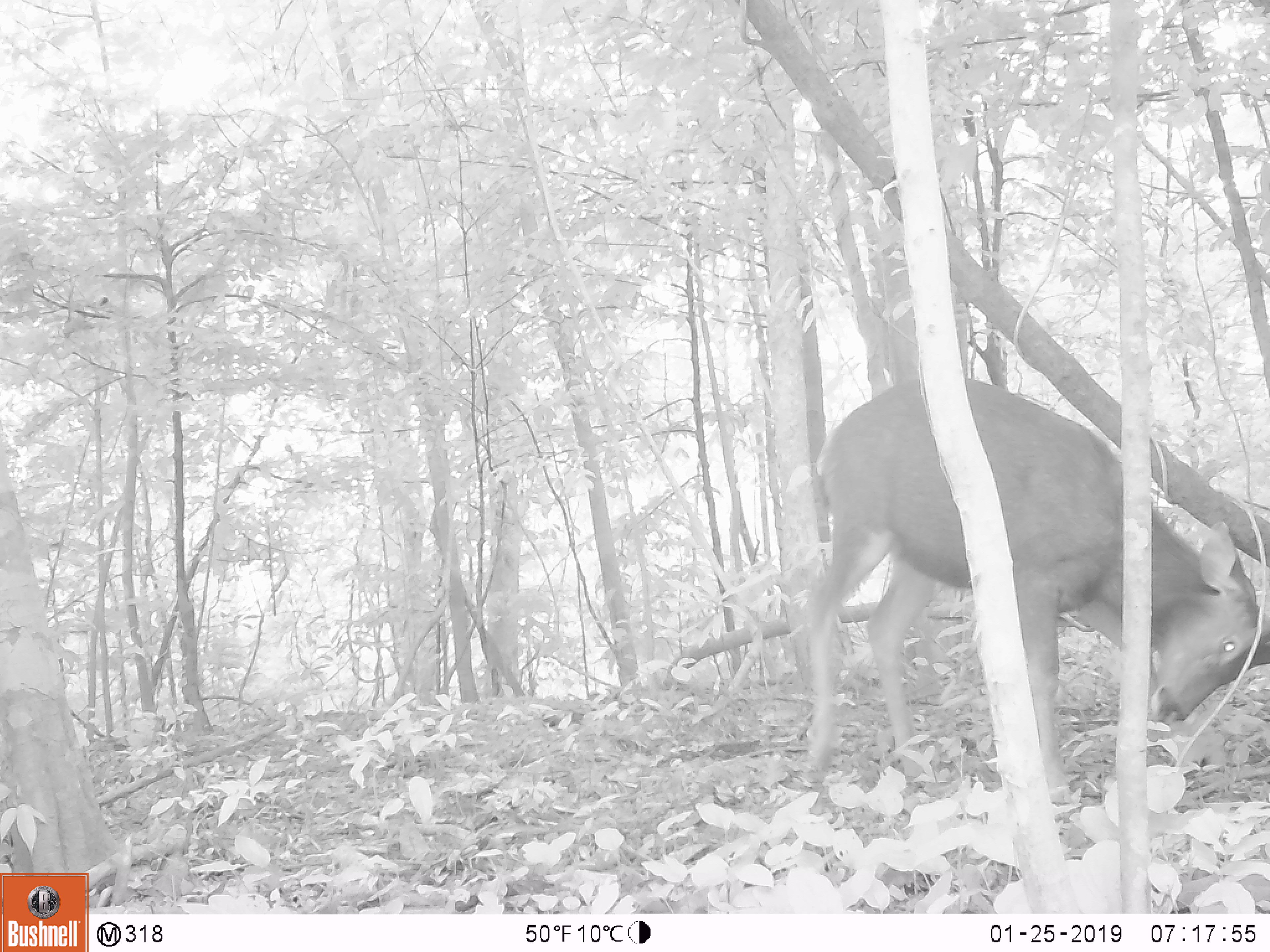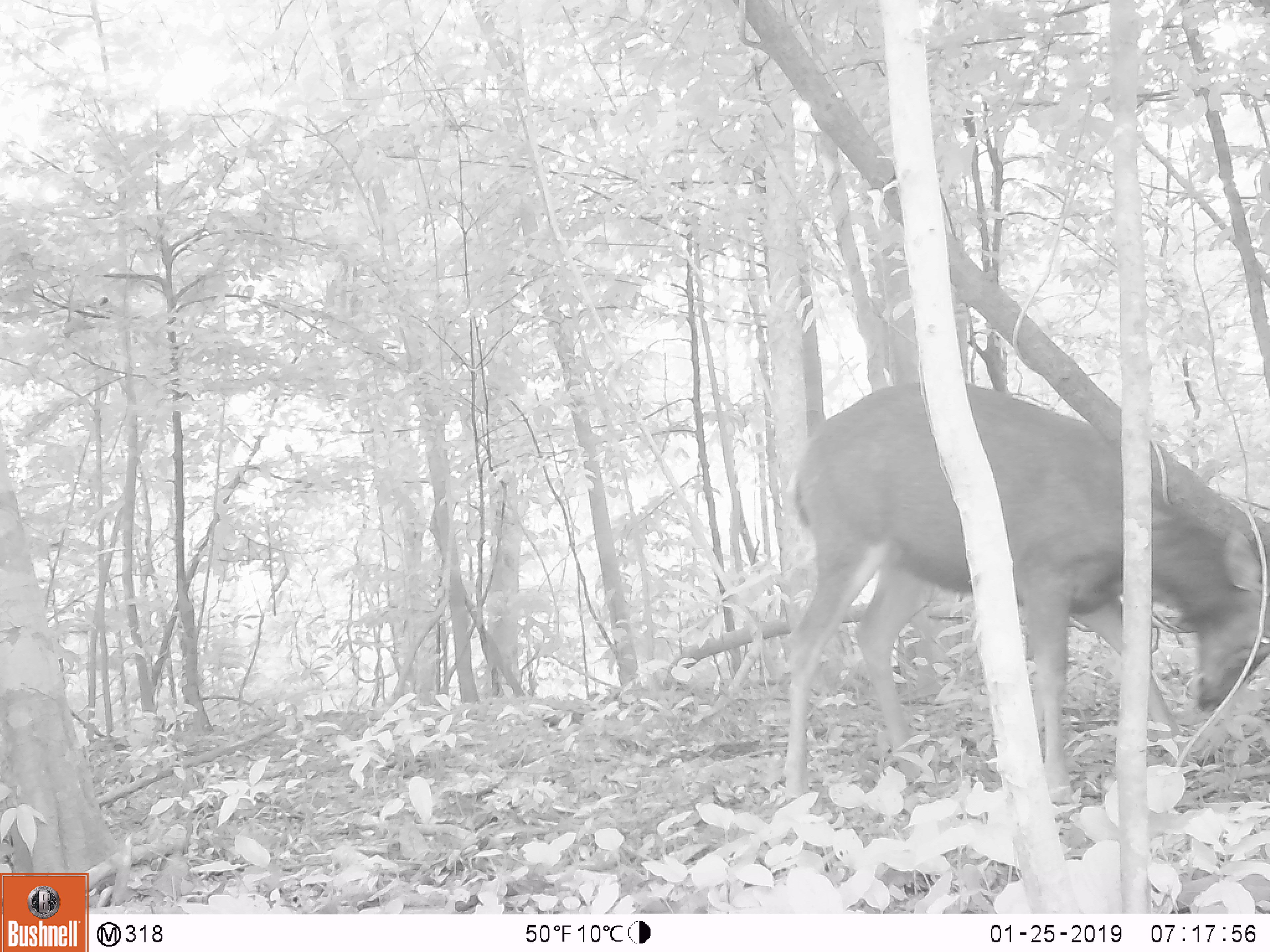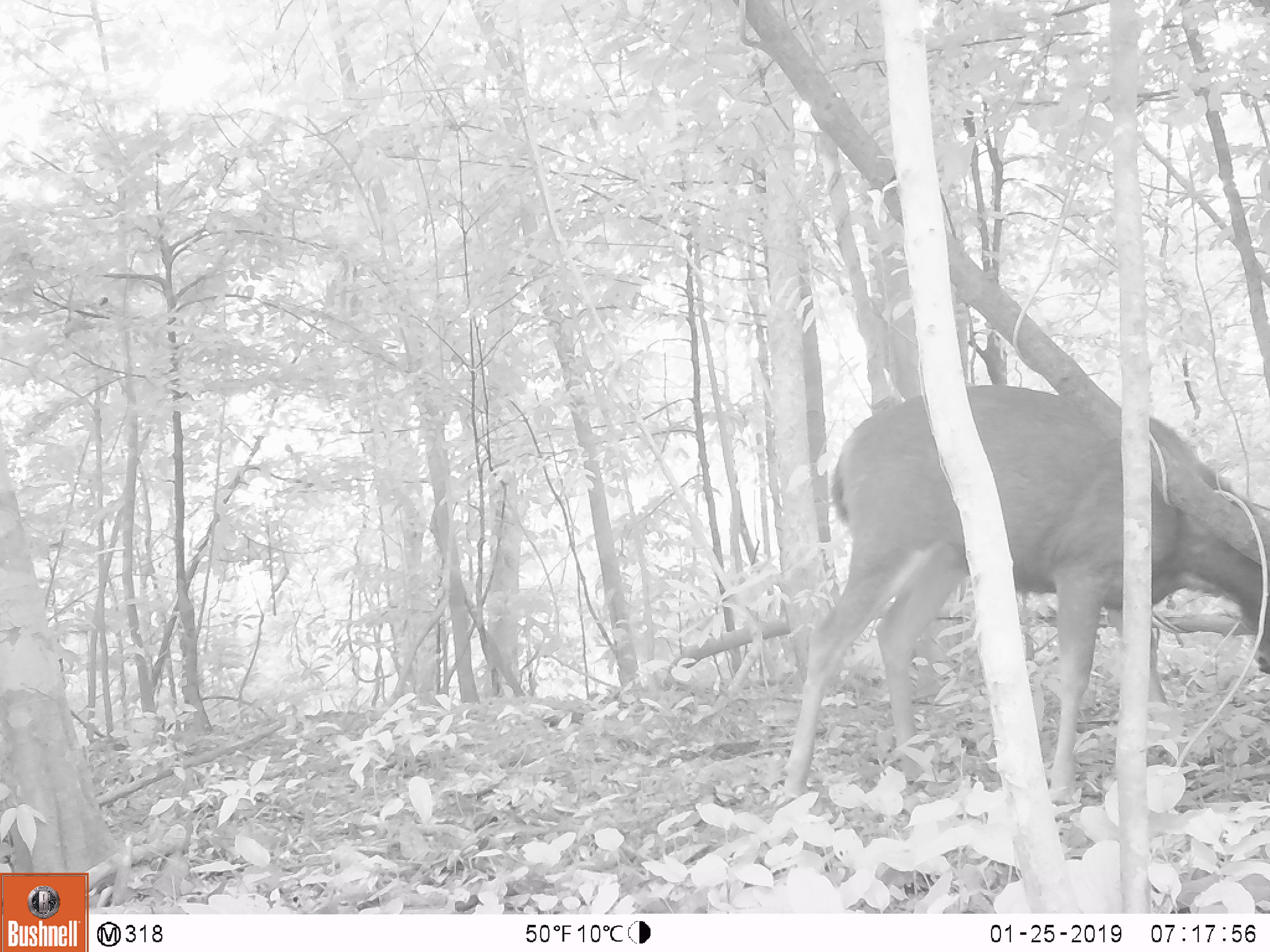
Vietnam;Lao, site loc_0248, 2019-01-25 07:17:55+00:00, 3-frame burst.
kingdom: Animalia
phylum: Chordata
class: Mammalia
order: Artiodactyla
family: Cervidae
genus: Rusa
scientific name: Rusa unicolor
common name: sambar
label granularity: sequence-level